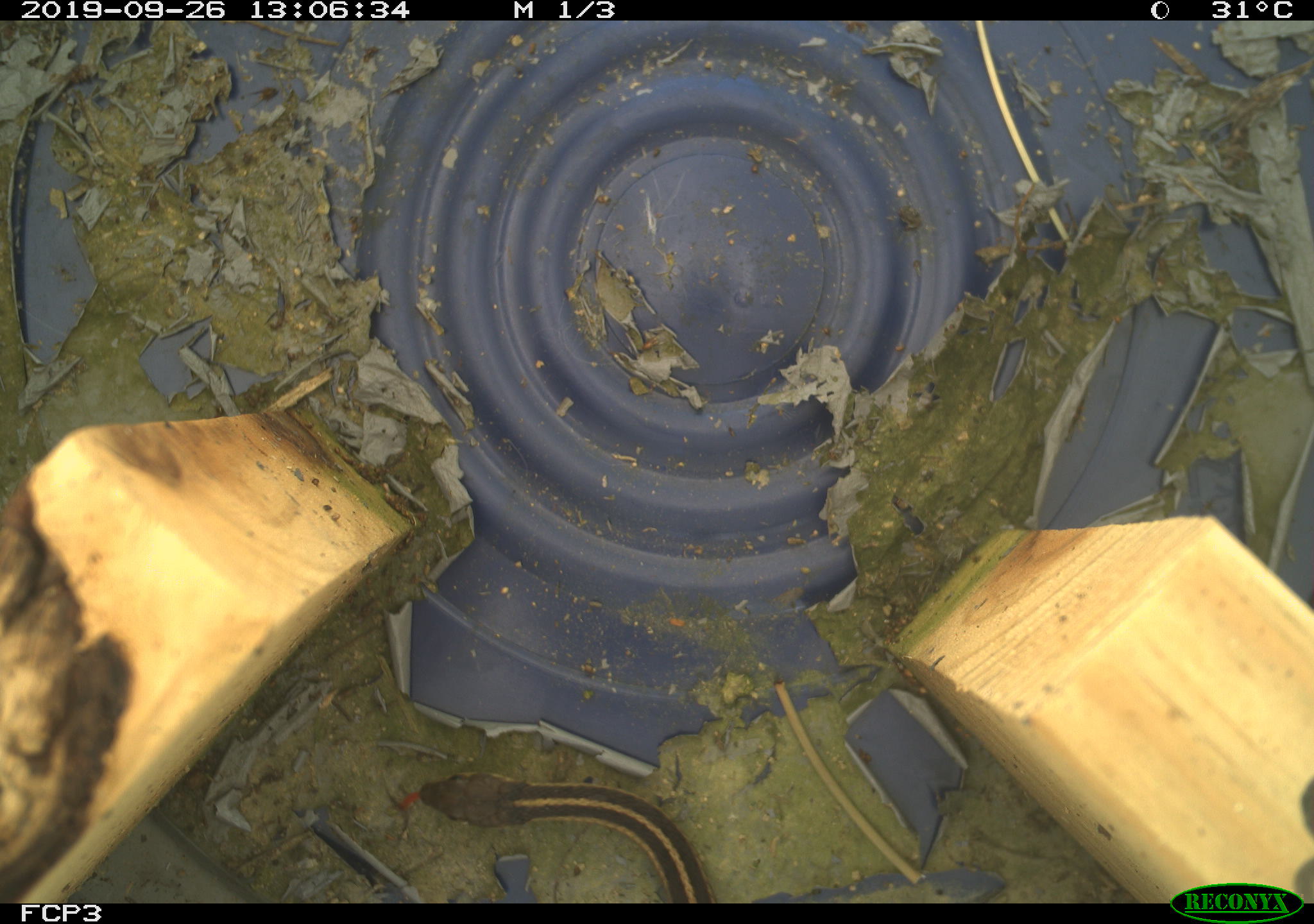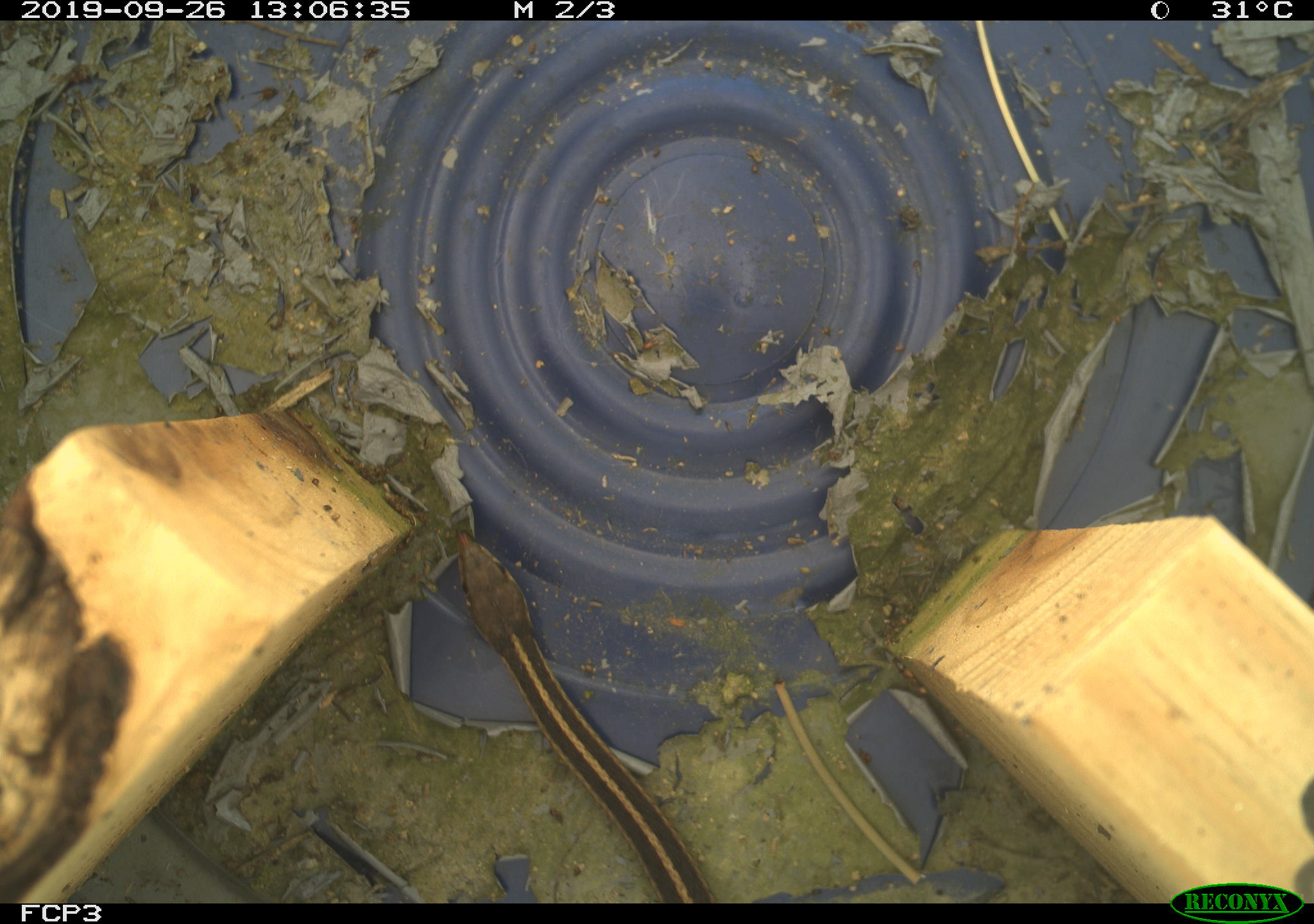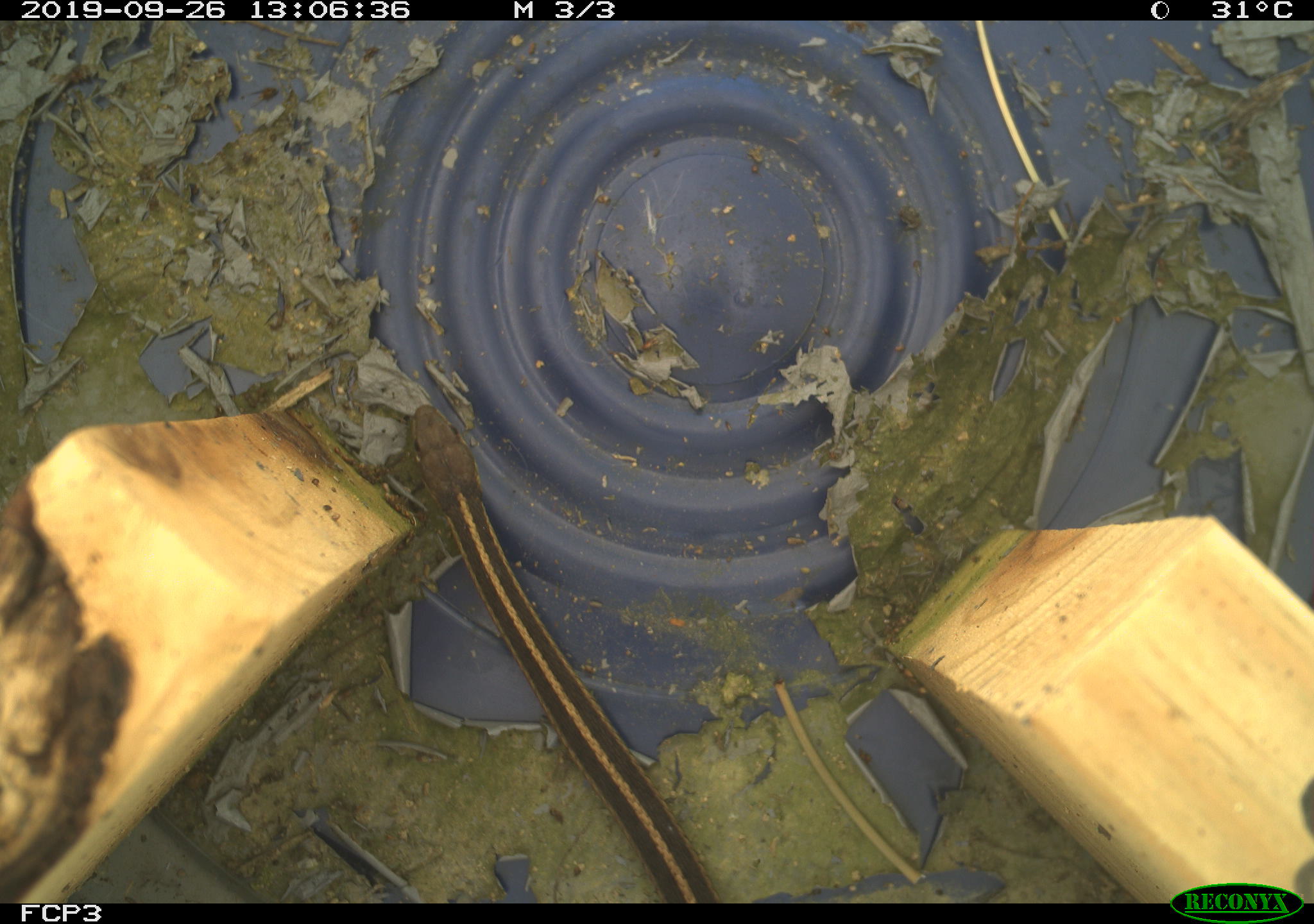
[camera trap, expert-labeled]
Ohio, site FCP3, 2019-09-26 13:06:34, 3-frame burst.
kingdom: Animalia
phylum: Chordata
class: Reptilia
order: Squamata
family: Colubridae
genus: Thamnophis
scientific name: Thamnophis sirtalis sirtalis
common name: eastern gartersnake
Eastern gartersnake (Thamnophis sirtalis sirtalis).